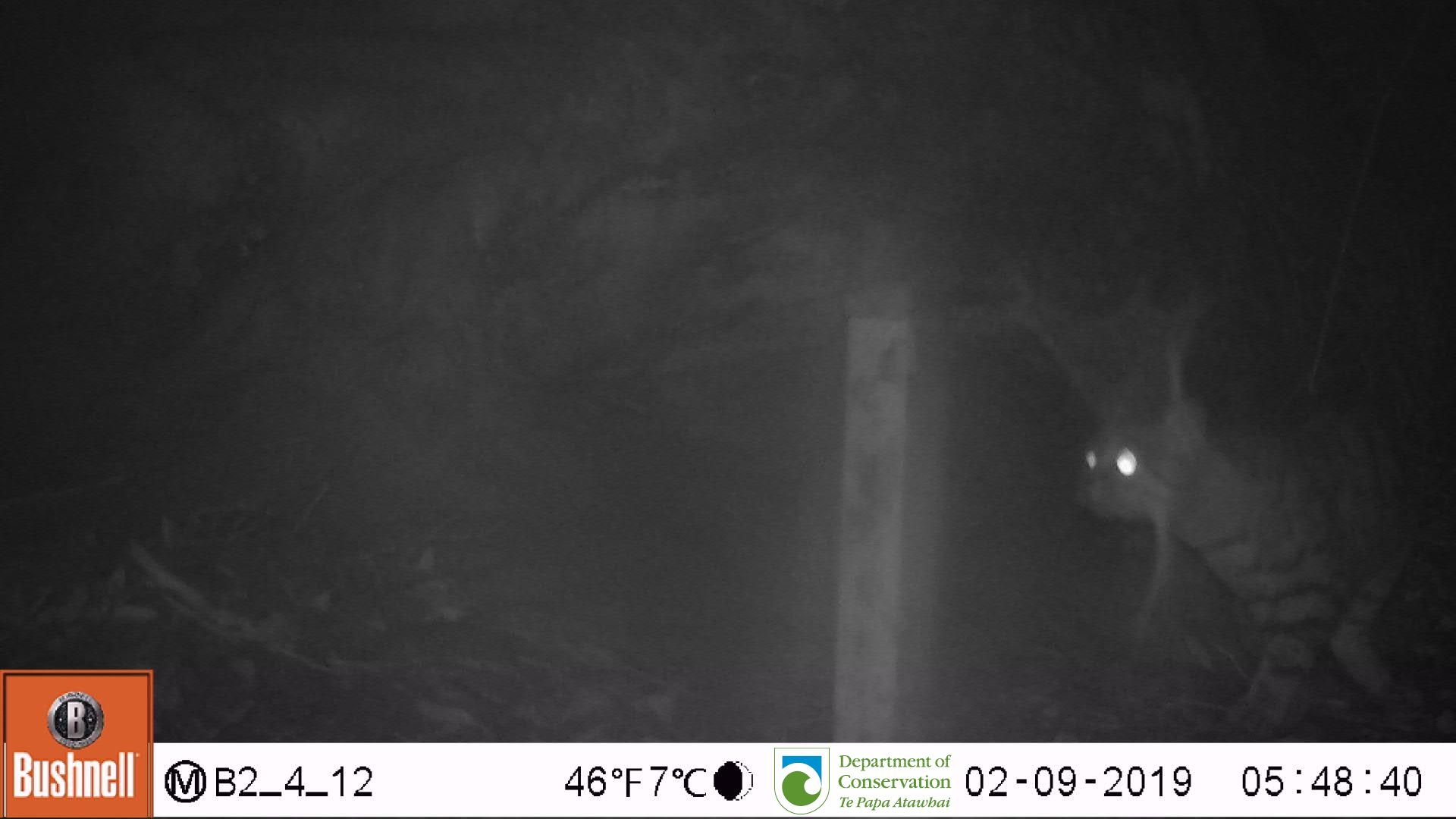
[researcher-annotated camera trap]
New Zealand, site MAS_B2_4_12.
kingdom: Animalia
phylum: Chordata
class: Mammalia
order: Carnivora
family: Felidae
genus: Felis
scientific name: Felis catus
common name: domestic cat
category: cat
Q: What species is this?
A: Cat (domestic cat) (Felis catus).